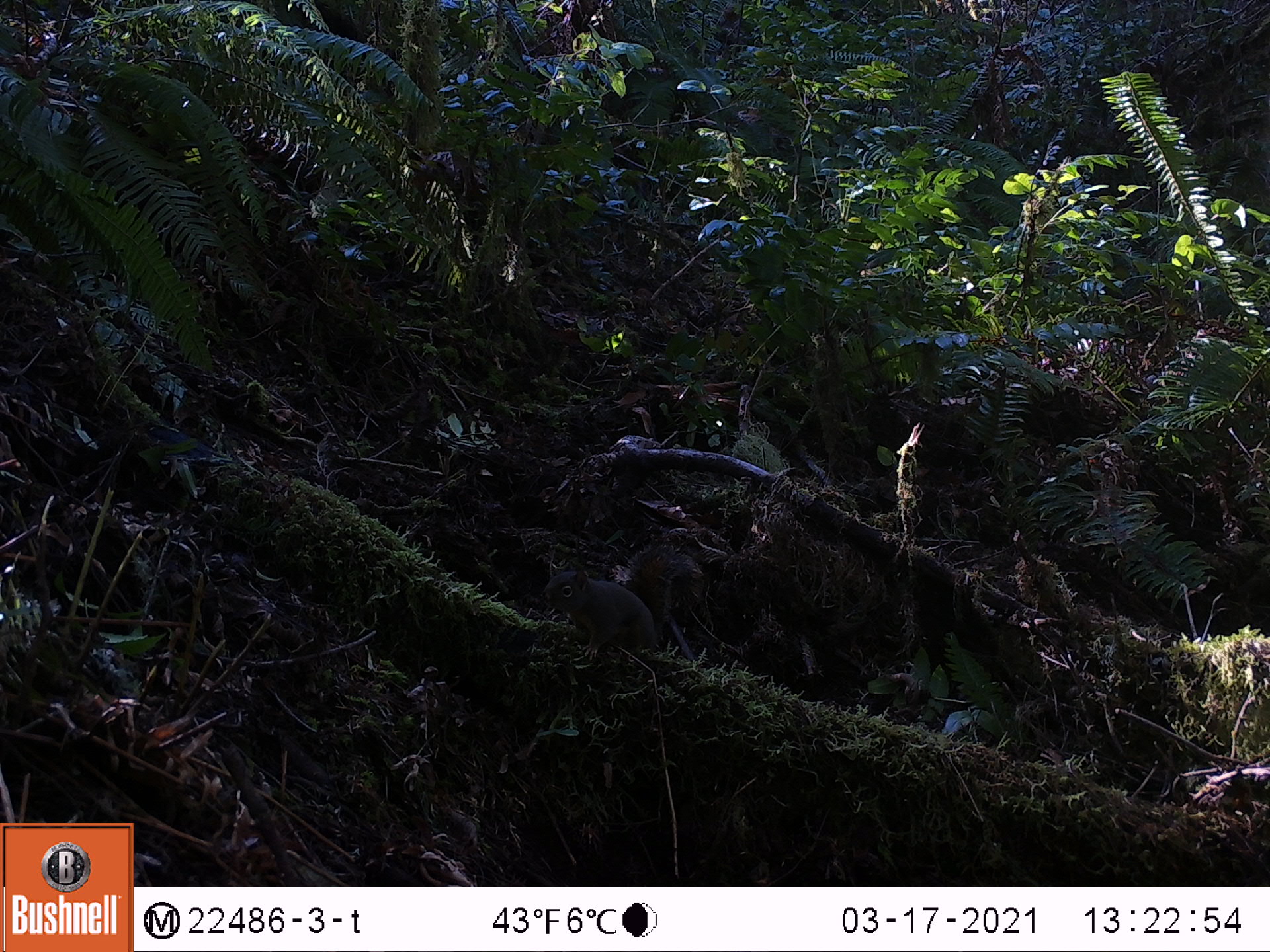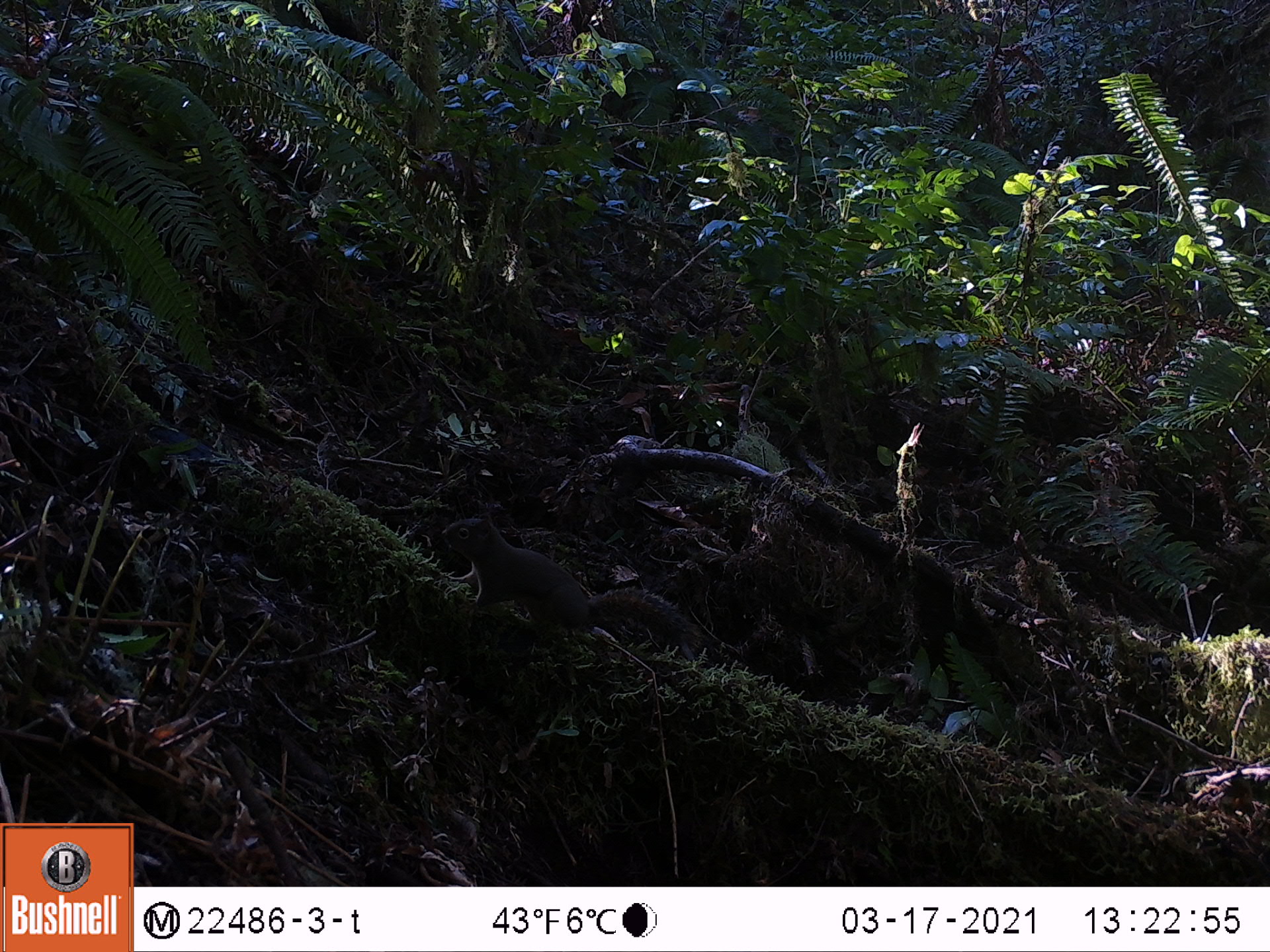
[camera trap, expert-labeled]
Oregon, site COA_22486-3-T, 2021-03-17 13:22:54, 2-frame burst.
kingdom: Animalia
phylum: Chordata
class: Mammalia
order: Rodentia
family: Sciuridae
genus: Tamiasciurus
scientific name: Tamiasciurus douglasii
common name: douglas squirrel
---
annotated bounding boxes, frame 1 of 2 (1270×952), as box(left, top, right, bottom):
douglas squirrel: box(538, 534, 693, 673)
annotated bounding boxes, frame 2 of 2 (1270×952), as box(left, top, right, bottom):
douglas squirrel: box(441, 505, 693, 654)